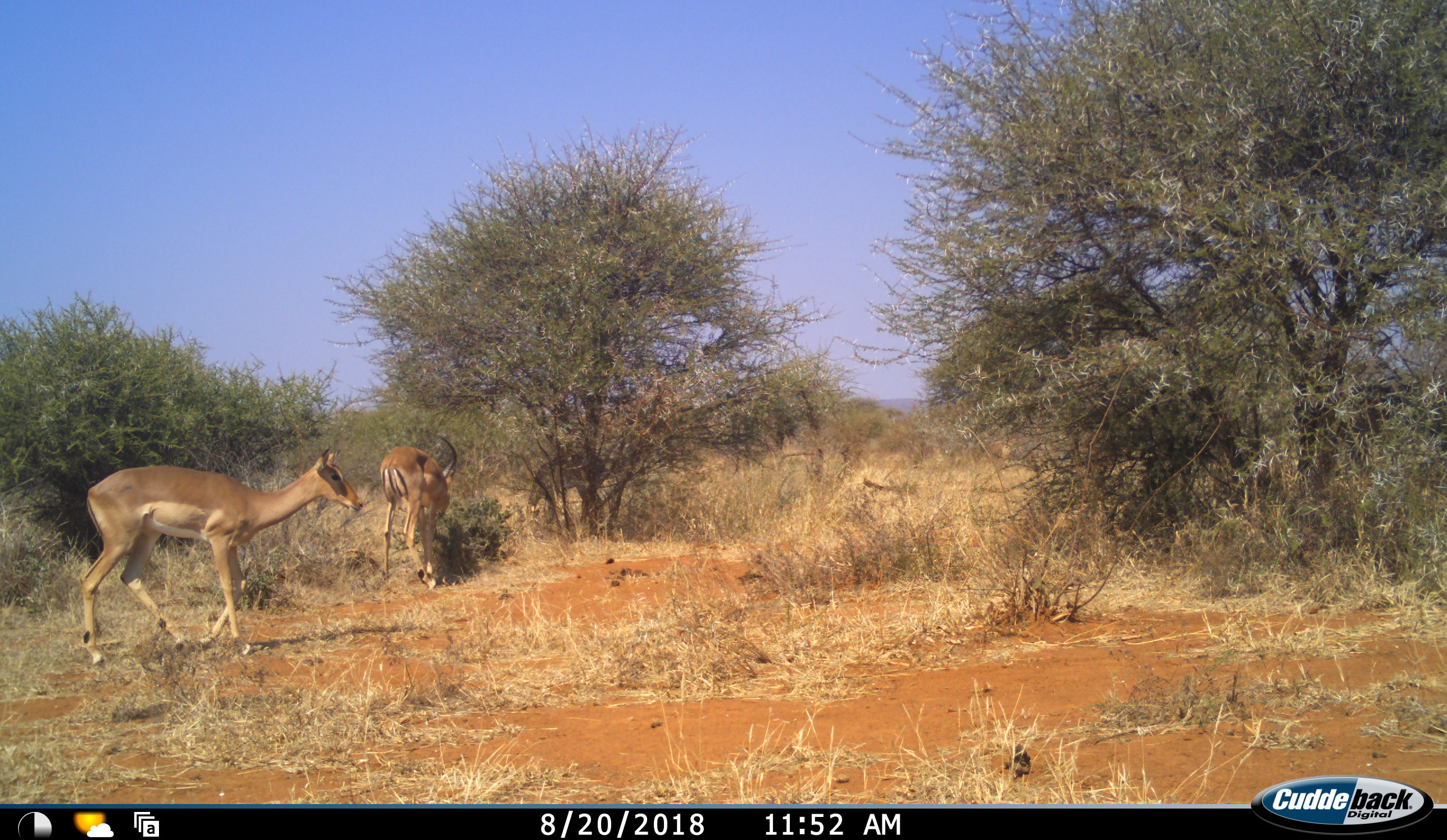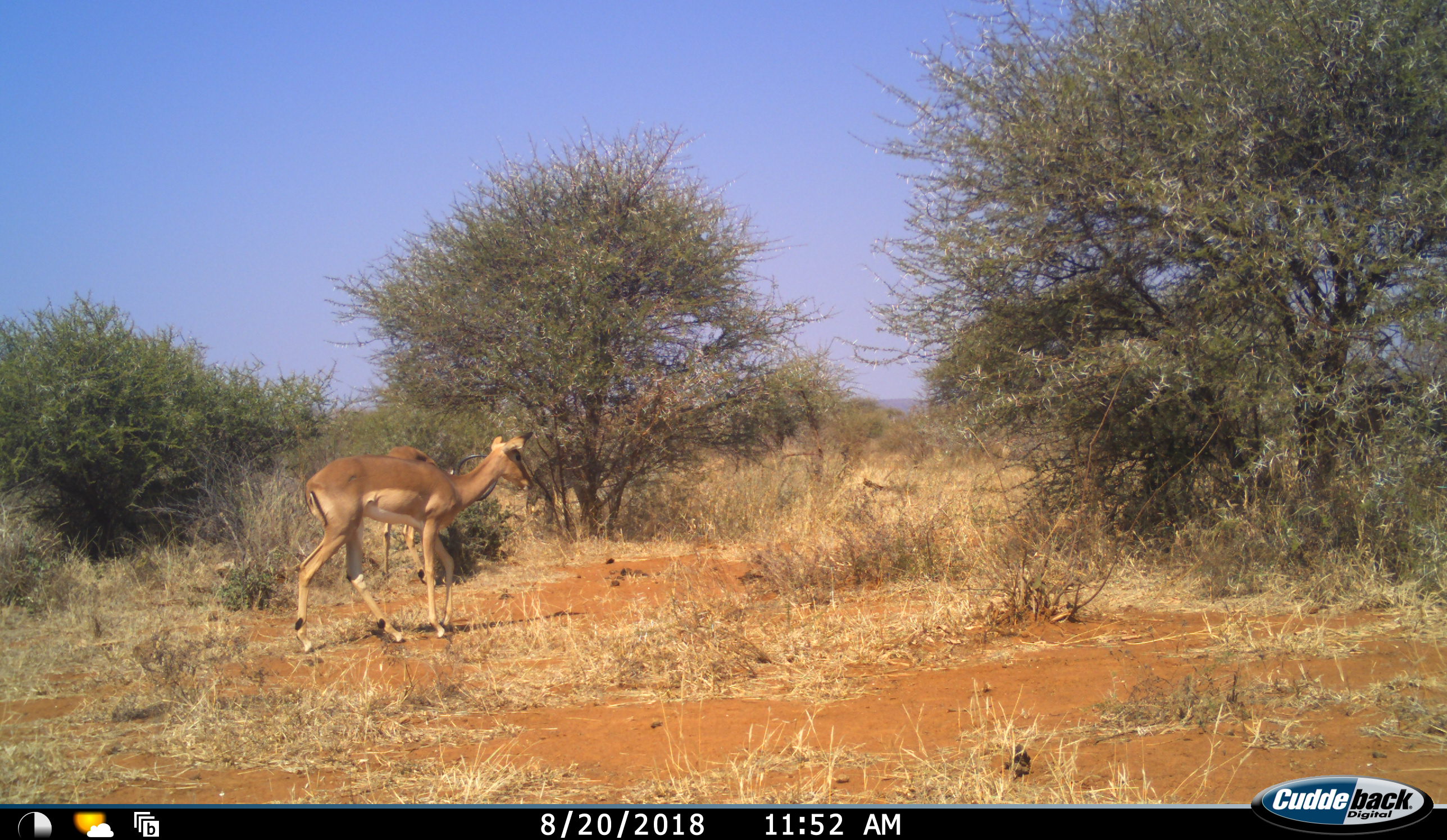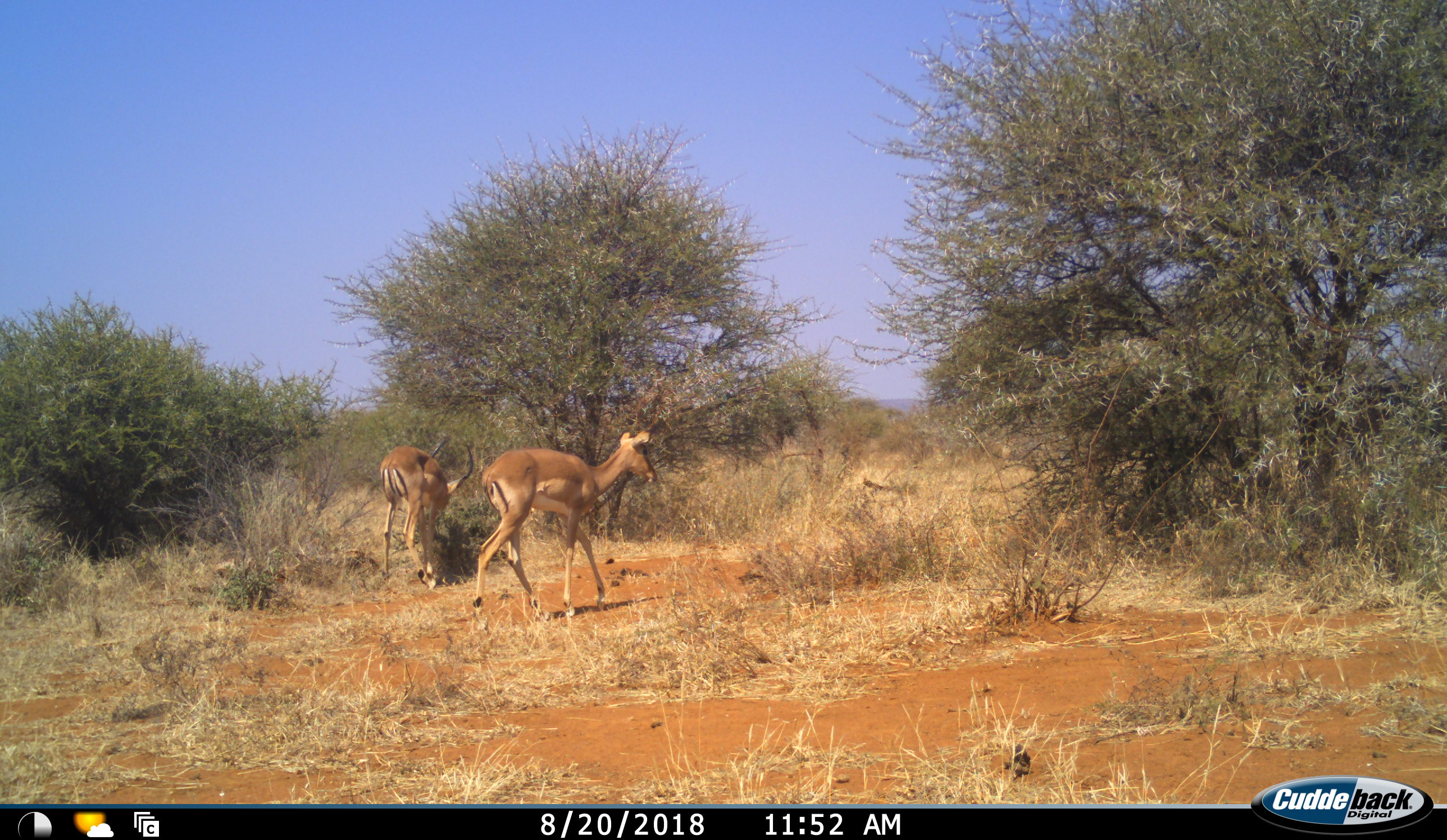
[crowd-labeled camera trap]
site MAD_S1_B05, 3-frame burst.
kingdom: Animalia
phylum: Chordata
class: Mammalia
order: Artiodactyla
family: Bovidae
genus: Aepyceros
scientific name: Aepyceros melampus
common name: impala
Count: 2.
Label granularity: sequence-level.